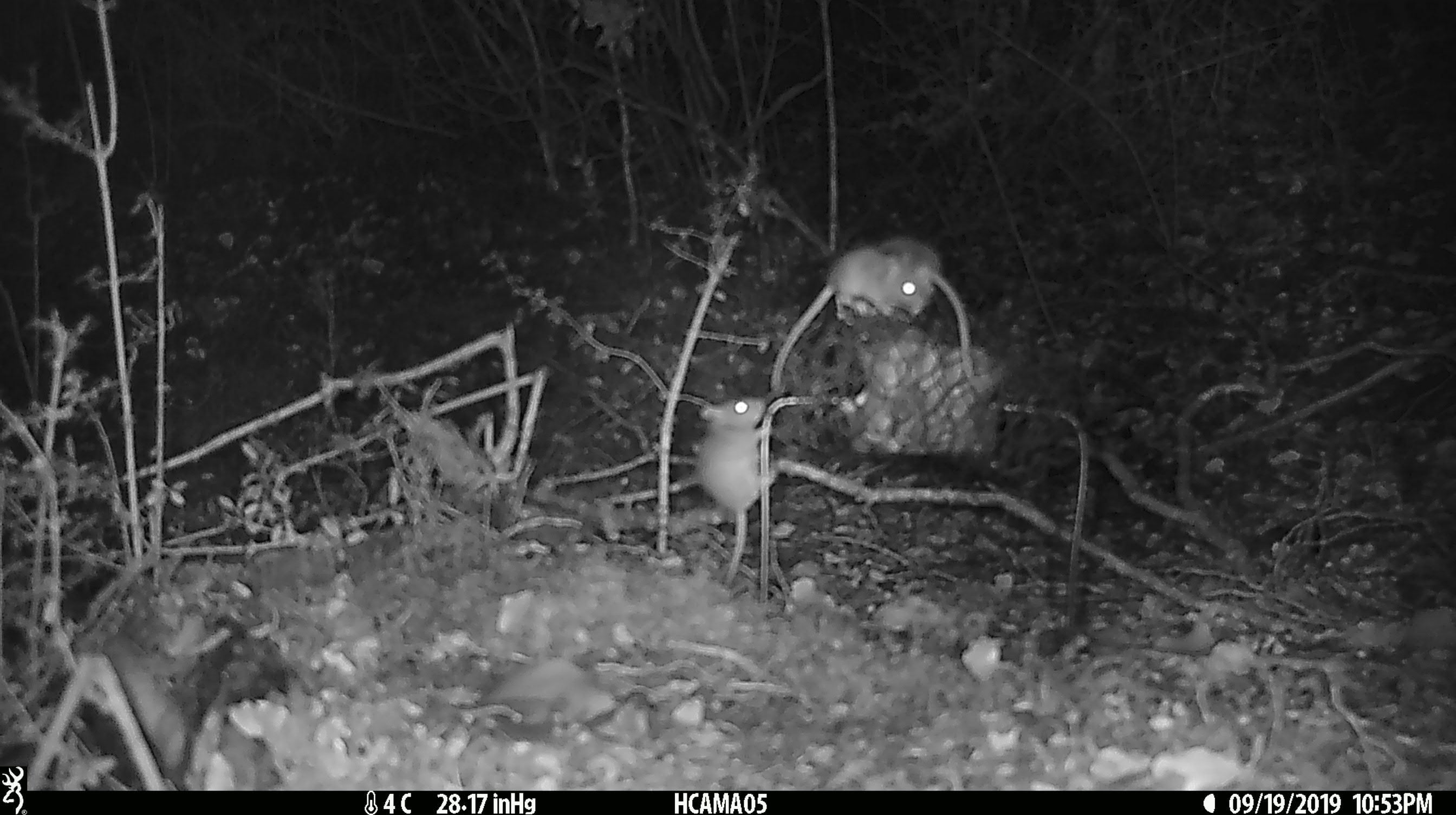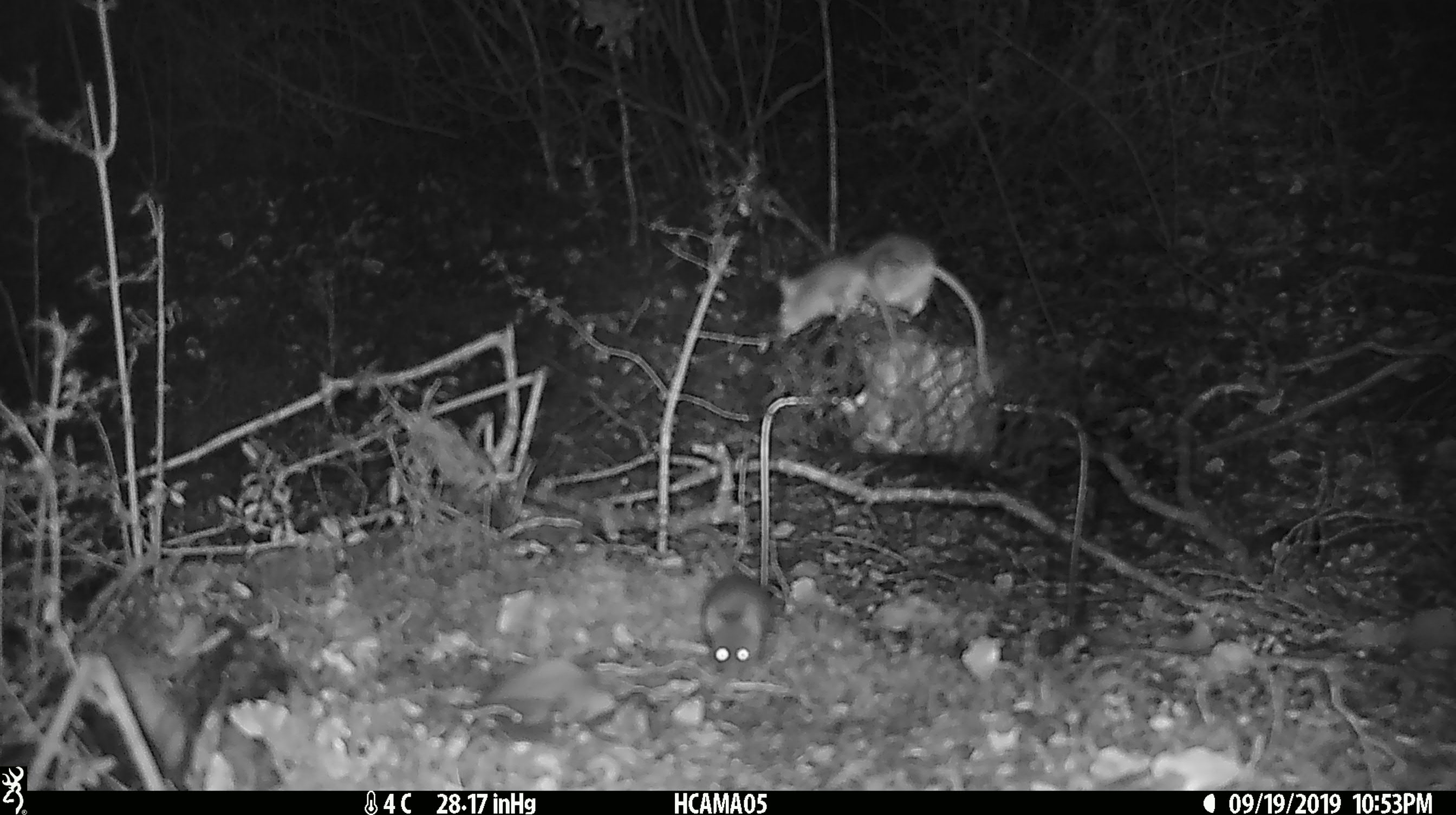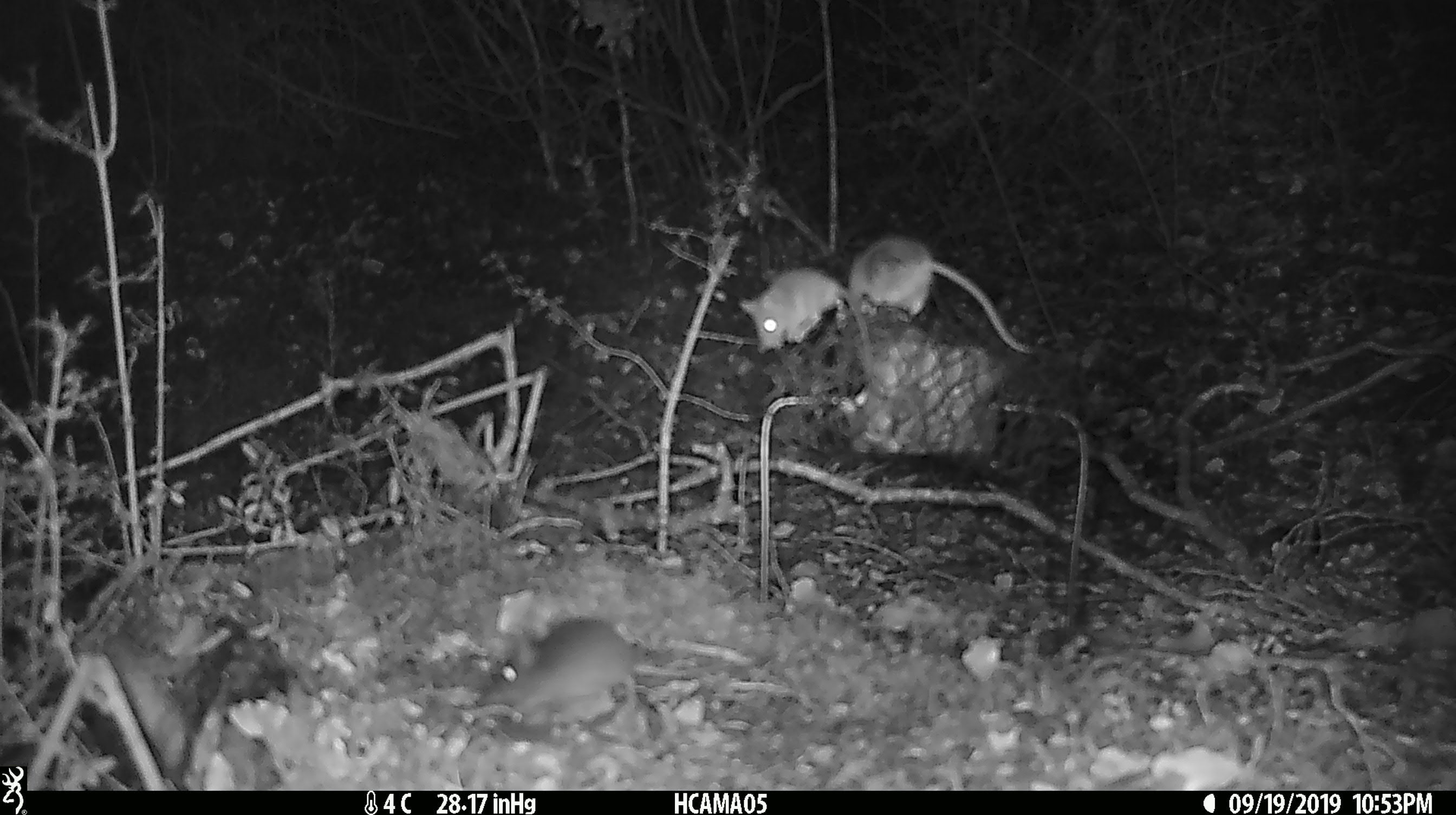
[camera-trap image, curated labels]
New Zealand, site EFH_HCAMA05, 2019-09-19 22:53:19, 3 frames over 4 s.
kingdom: Animalia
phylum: Chordata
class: Mammalia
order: Rodentia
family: Muridae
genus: Mus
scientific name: Mus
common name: mouse